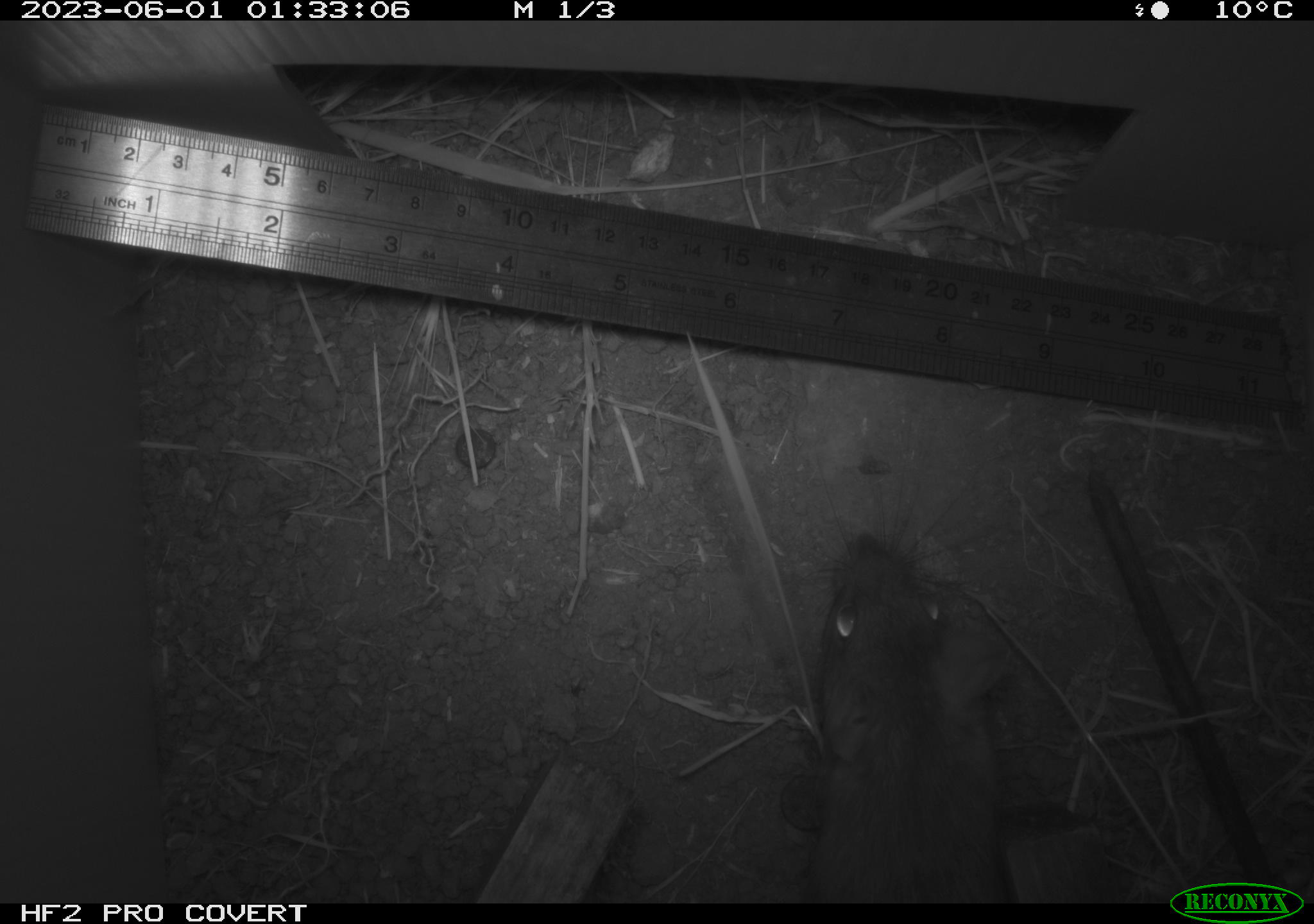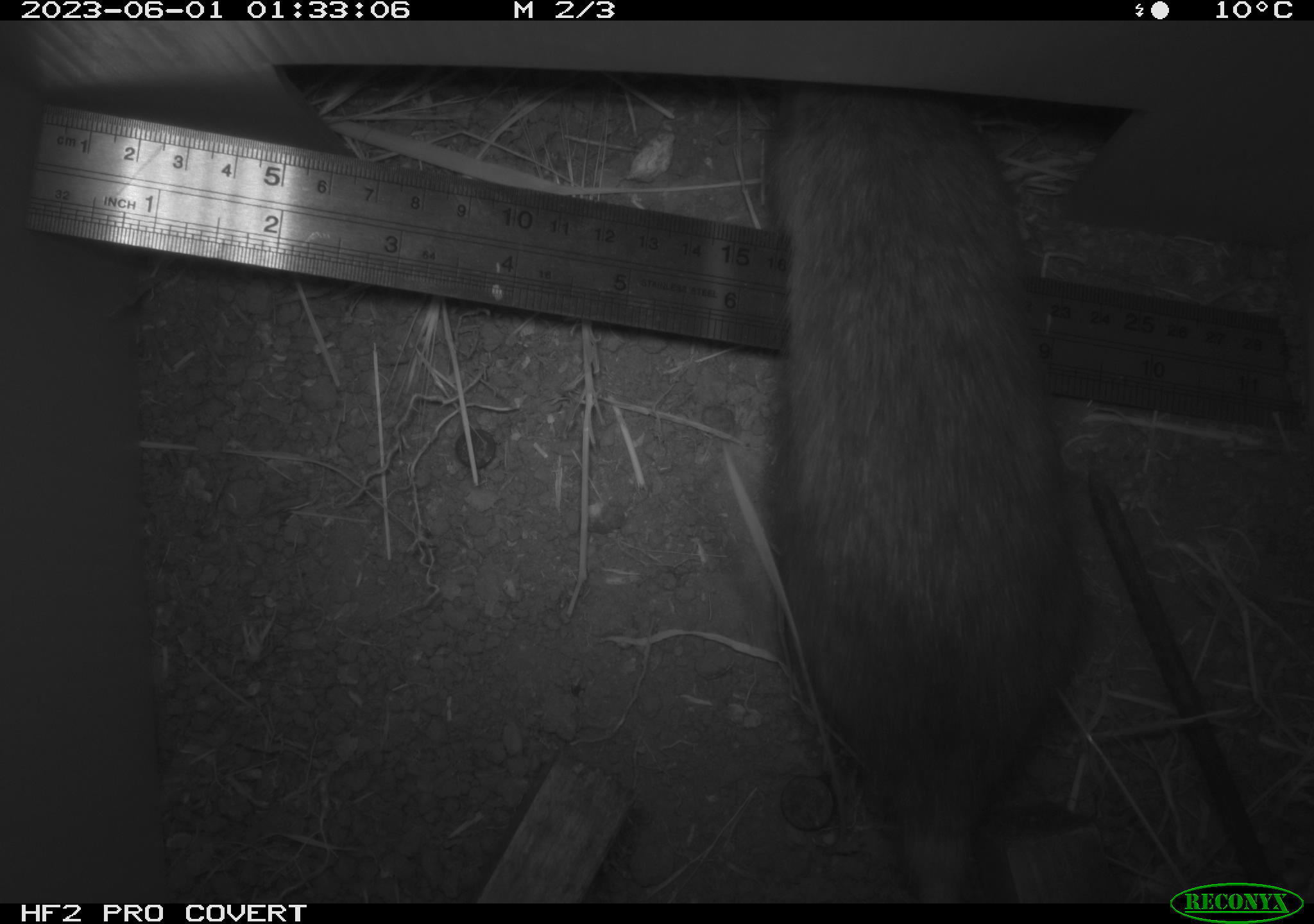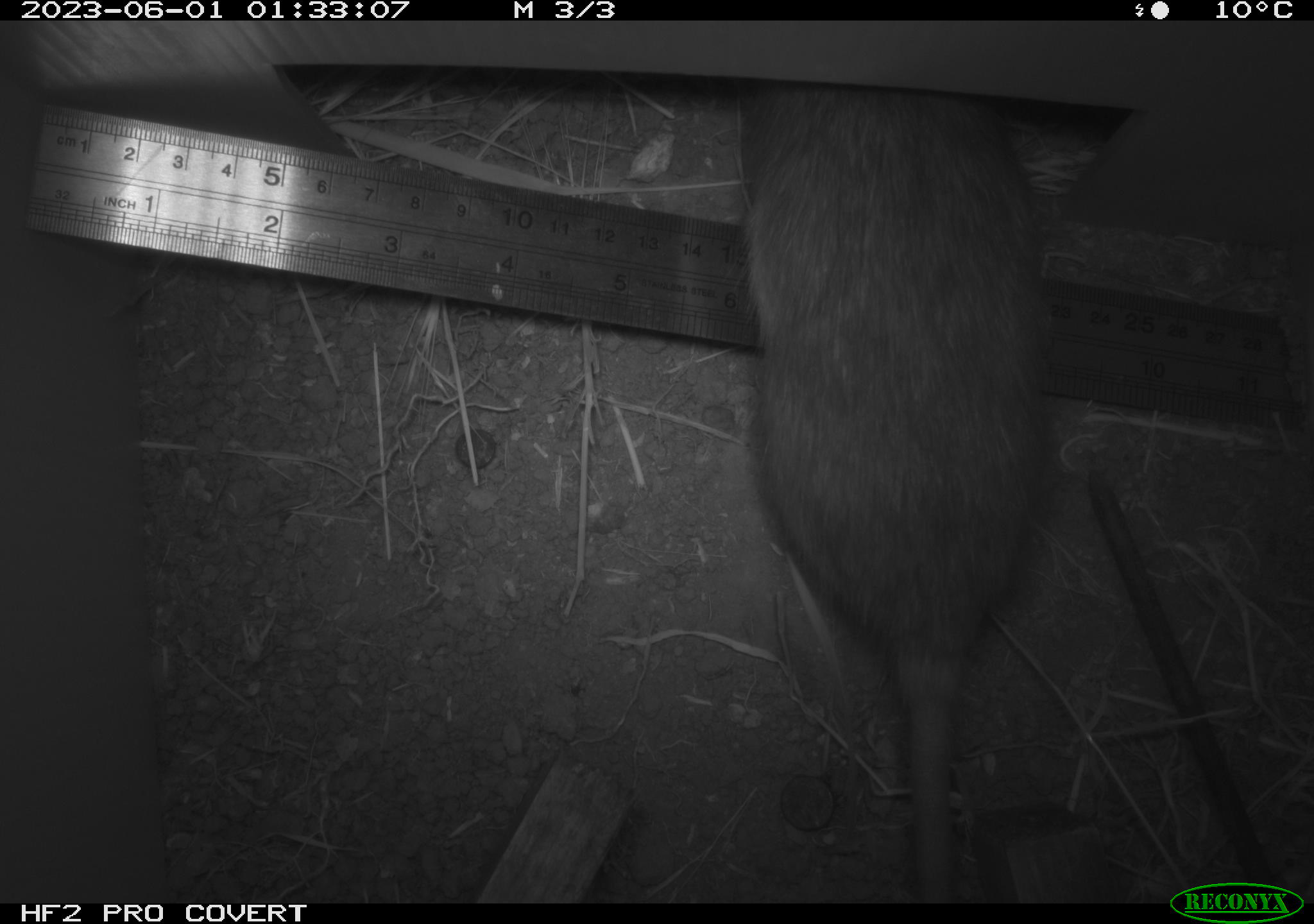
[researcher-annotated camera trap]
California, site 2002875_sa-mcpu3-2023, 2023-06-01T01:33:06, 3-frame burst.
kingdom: Animalia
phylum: Chordata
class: Mammalia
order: Rodentia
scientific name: Rodentia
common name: mouse species